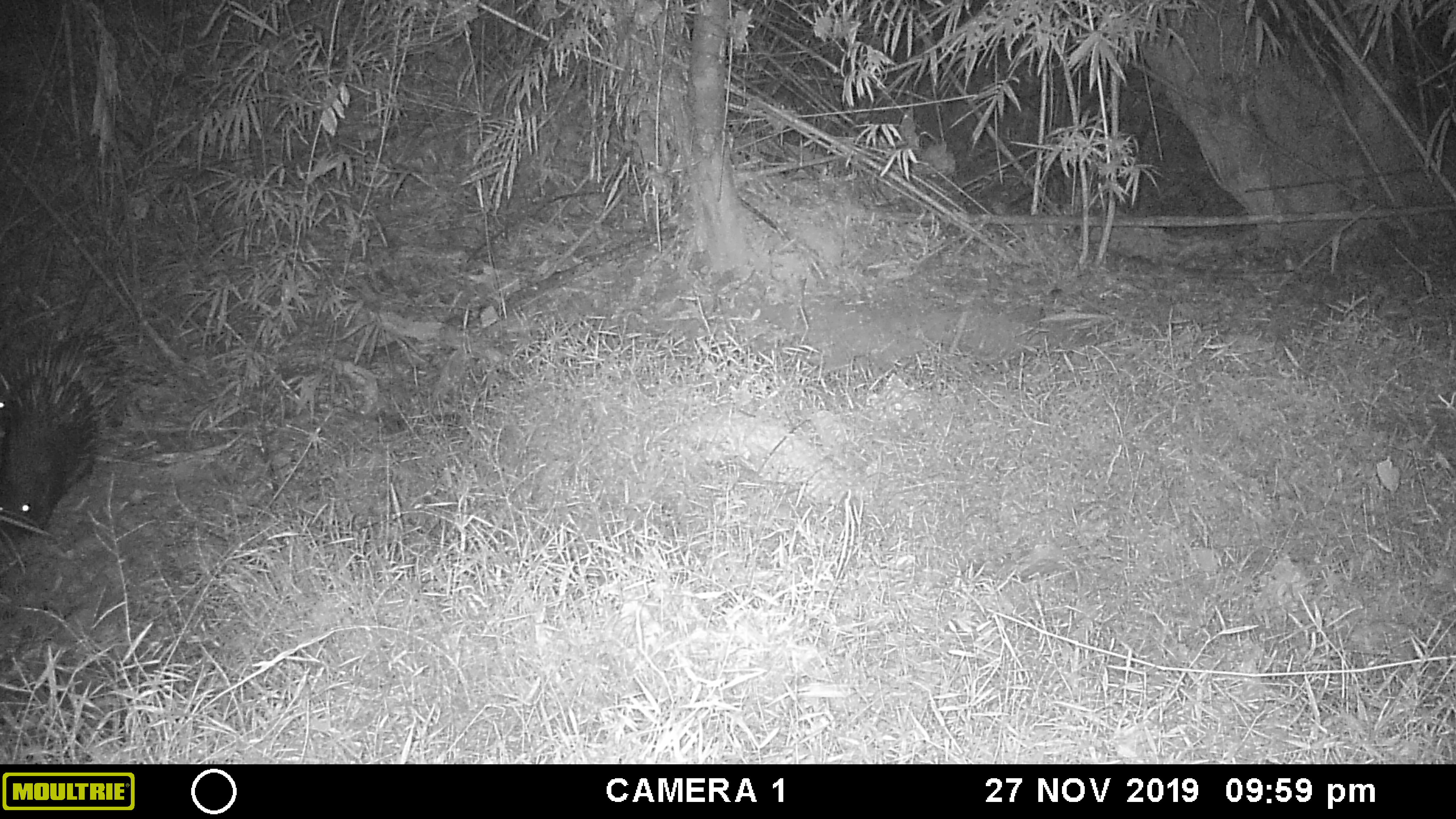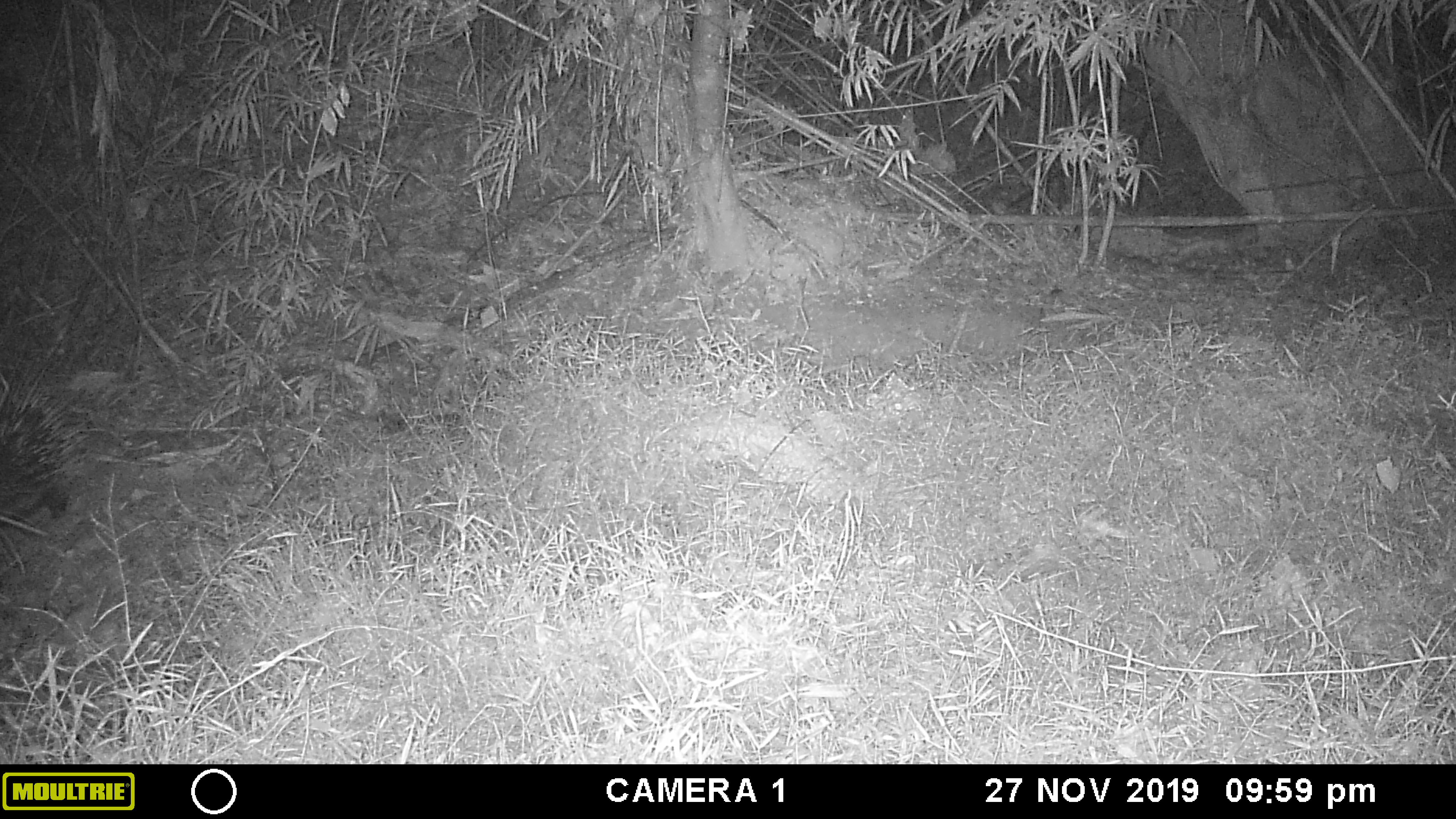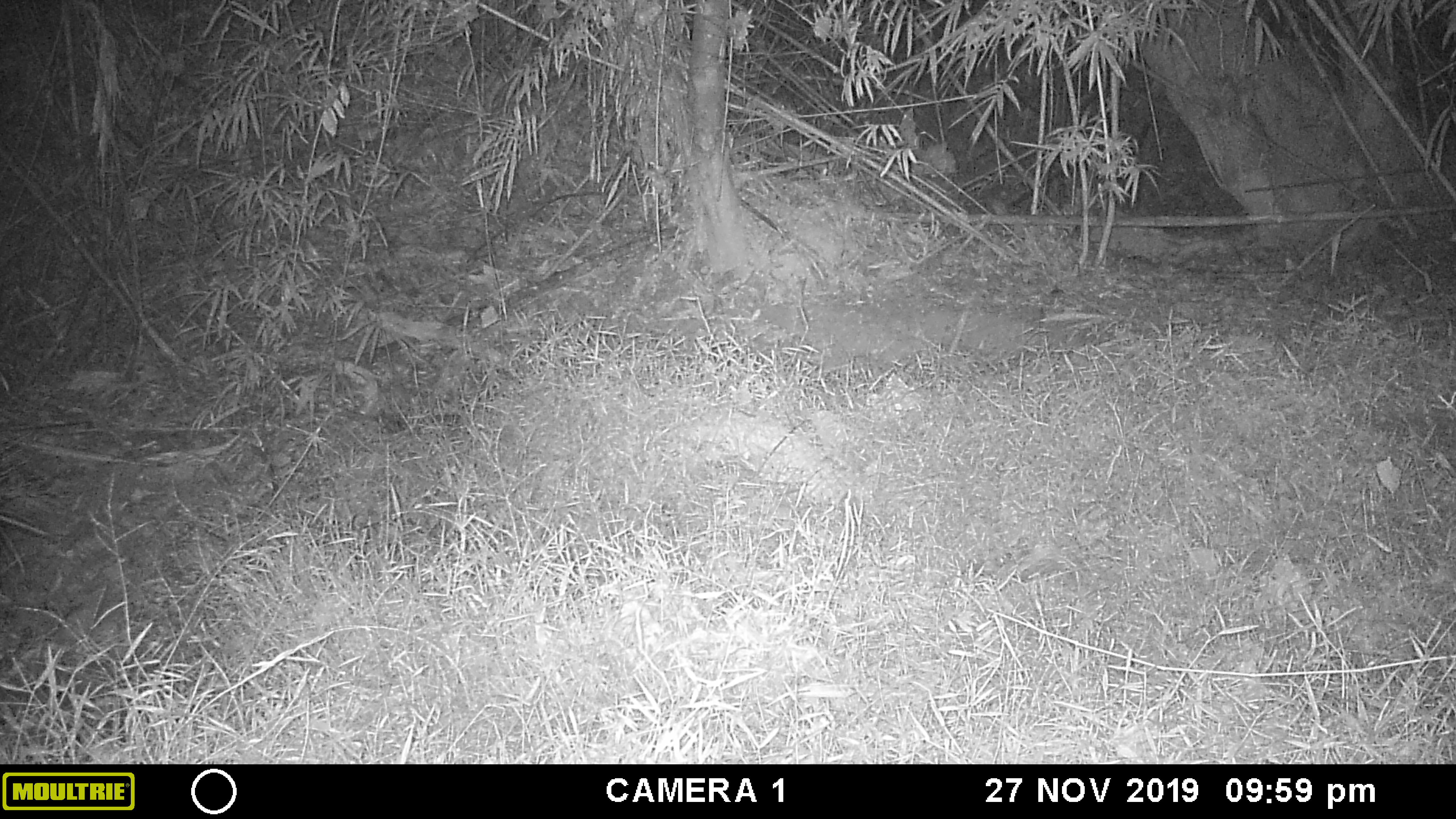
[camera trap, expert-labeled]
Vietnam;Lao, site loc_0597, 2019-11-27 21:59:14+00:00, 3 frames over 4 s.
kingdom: Animalia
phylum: Chordata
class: Mammalia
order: Rodentia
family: Hystricidae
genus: Hystrix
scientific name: Hystrix brachyura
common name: malayan porcupine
Malayan porcupine (Hystrix brachyura). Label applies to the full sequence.